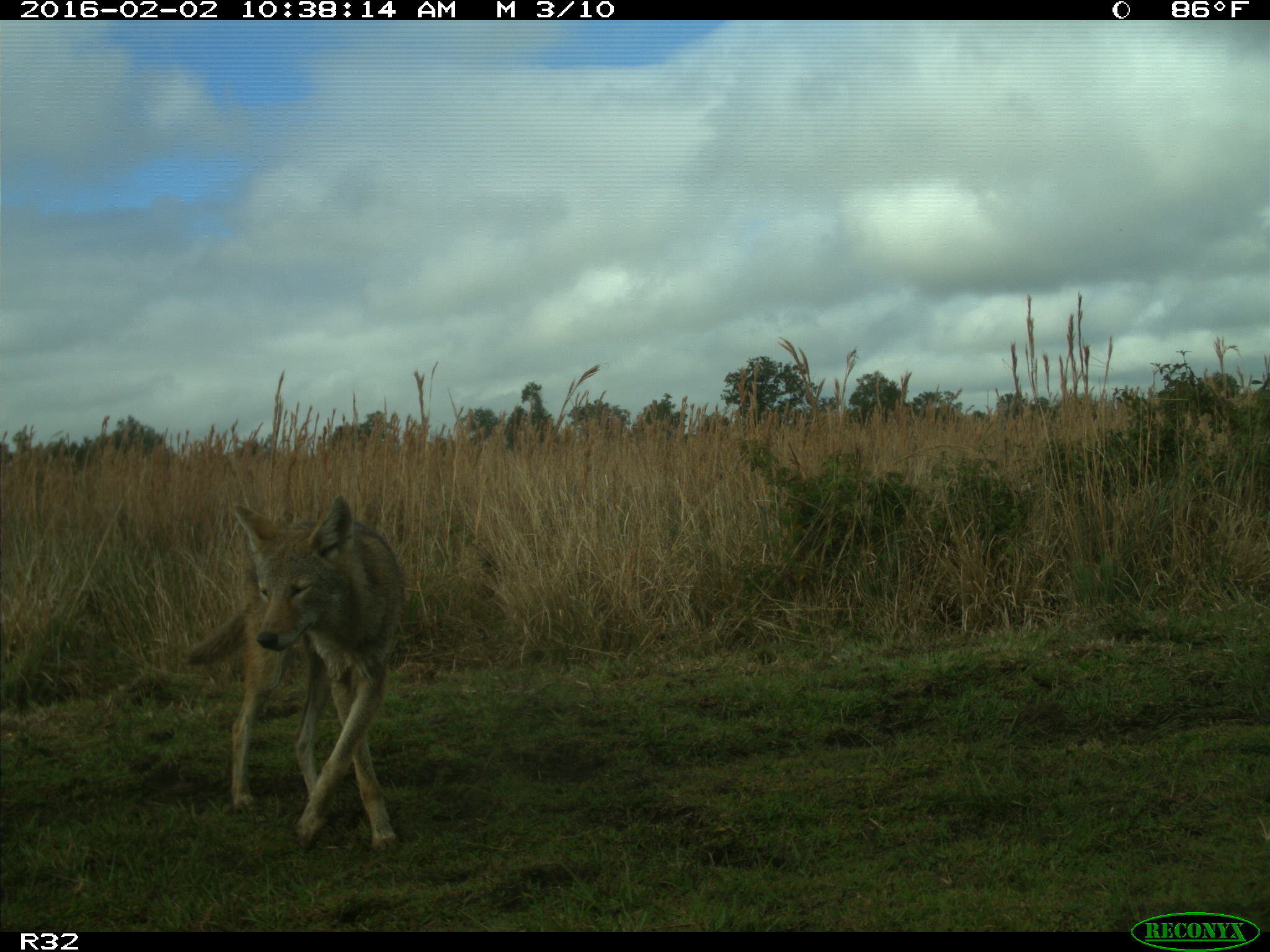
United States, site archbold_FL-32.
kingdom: Animalia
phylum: Chordata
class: Mammalia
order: Carnivora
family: Canidae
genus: Canis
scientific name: Canis latrans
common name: coyote